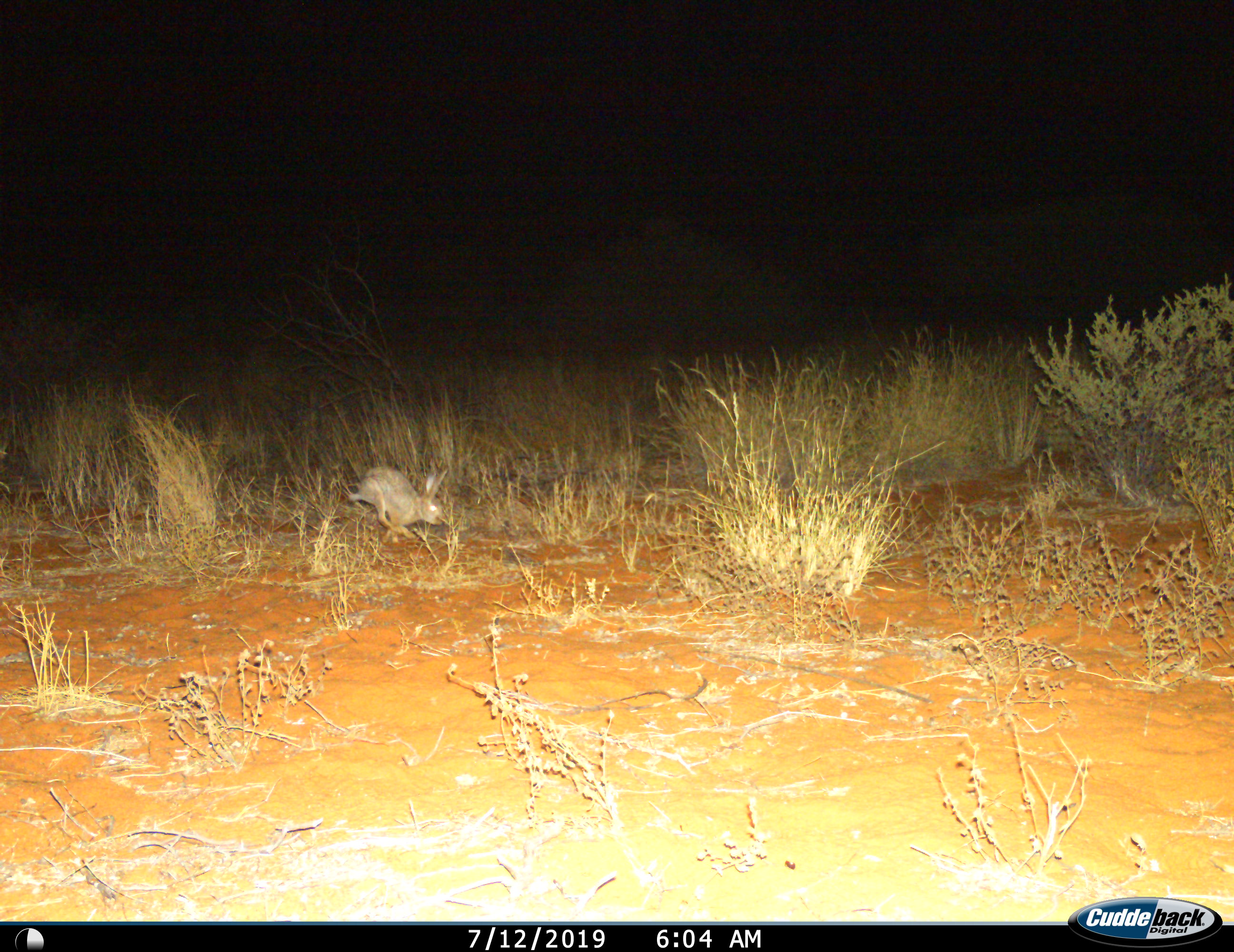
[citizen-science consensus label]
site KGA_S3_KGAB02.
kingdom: Animalia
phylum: Chordata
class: Mammalia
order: Lagomorpha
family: Leporidae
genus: Lepus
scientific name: Lepus capensis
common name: cape hare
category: harecape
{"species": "harecape (cape hare) (Lepus capensis)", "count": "1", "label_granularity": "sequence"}